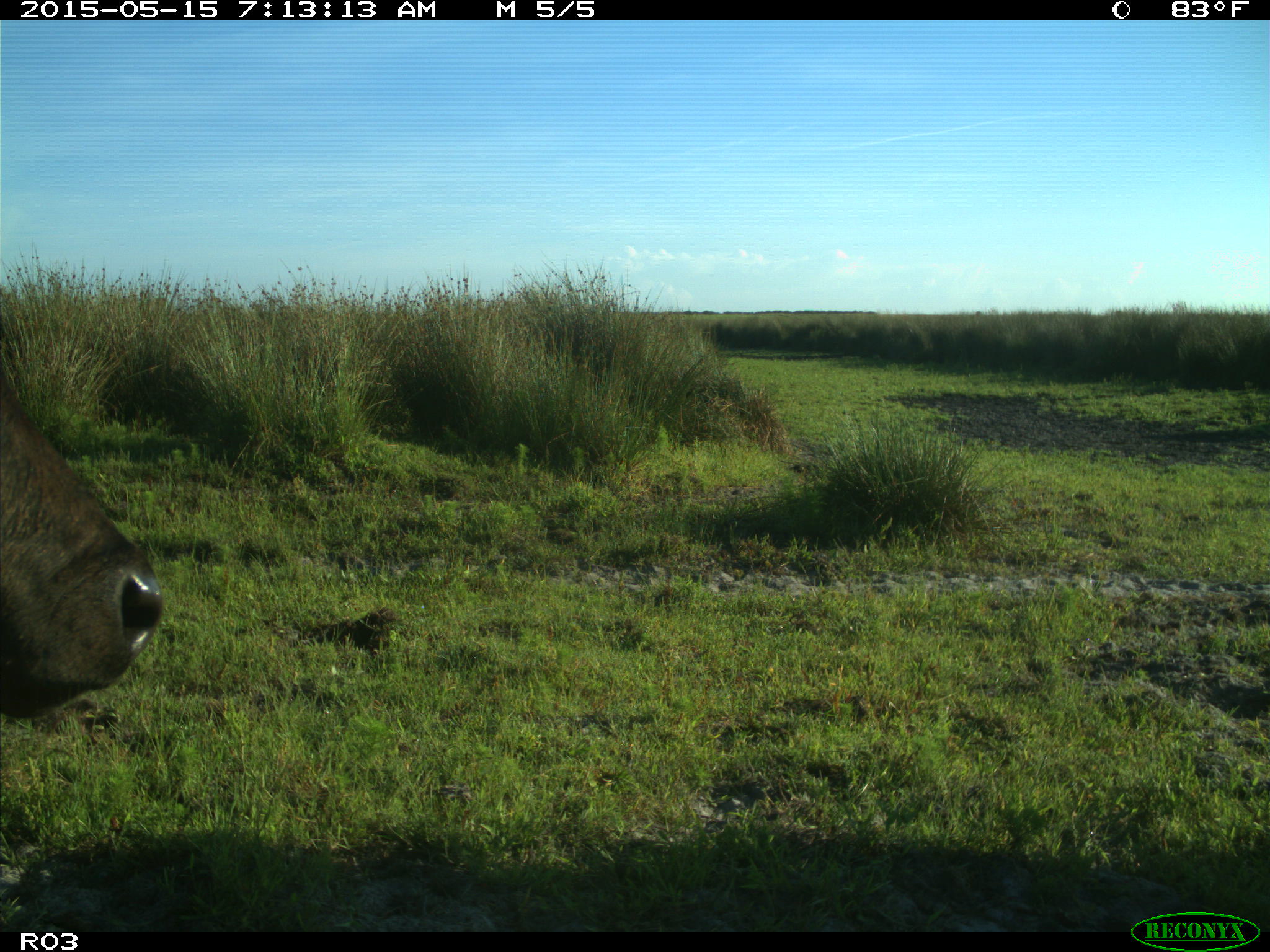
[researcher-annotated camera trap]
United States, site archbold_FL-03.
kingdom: Animalia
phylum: Chordata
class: Mammalia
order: Artiodactyla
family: Bovidae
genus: Bos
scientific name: Bos taurus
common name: domestic cow